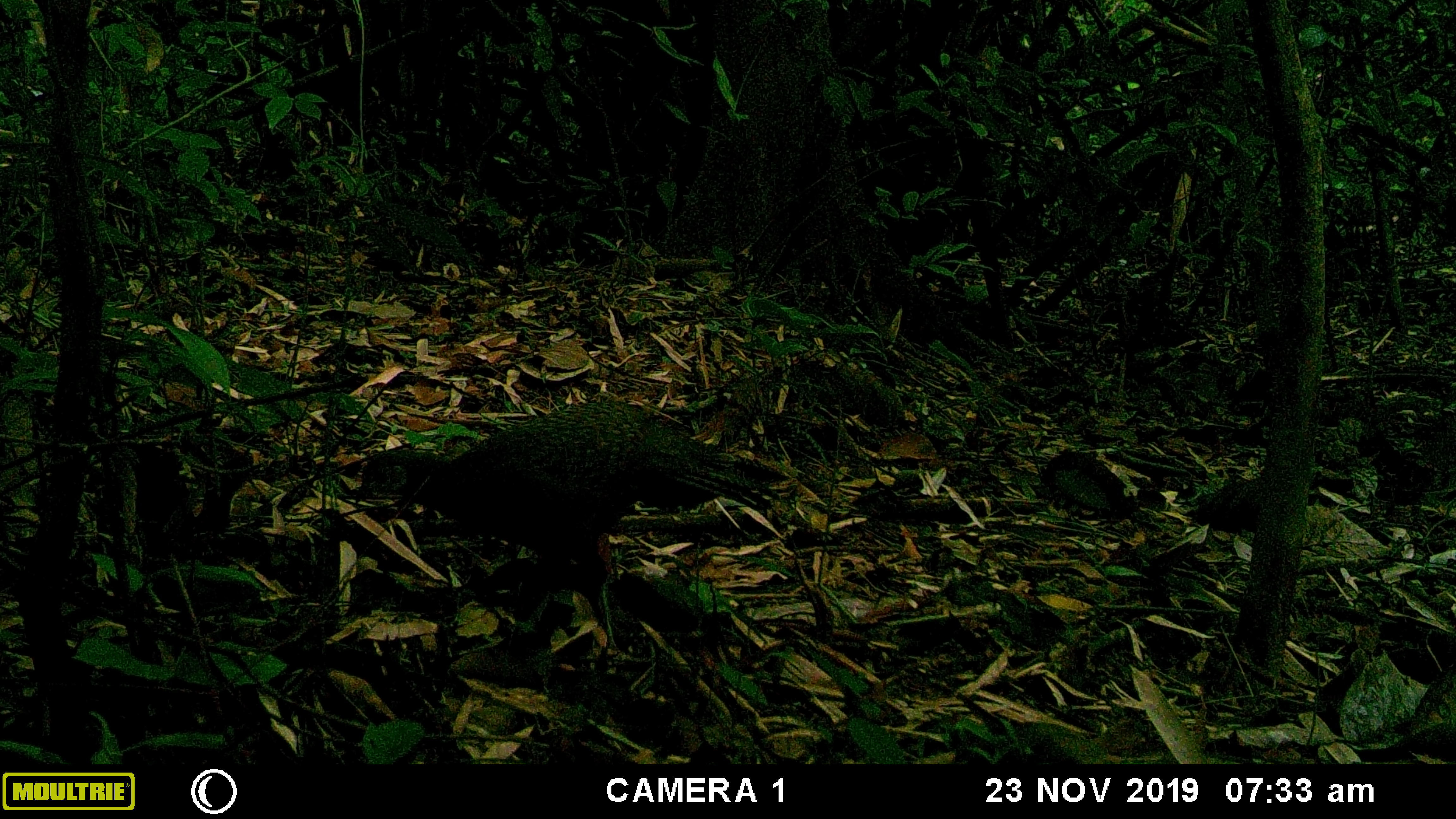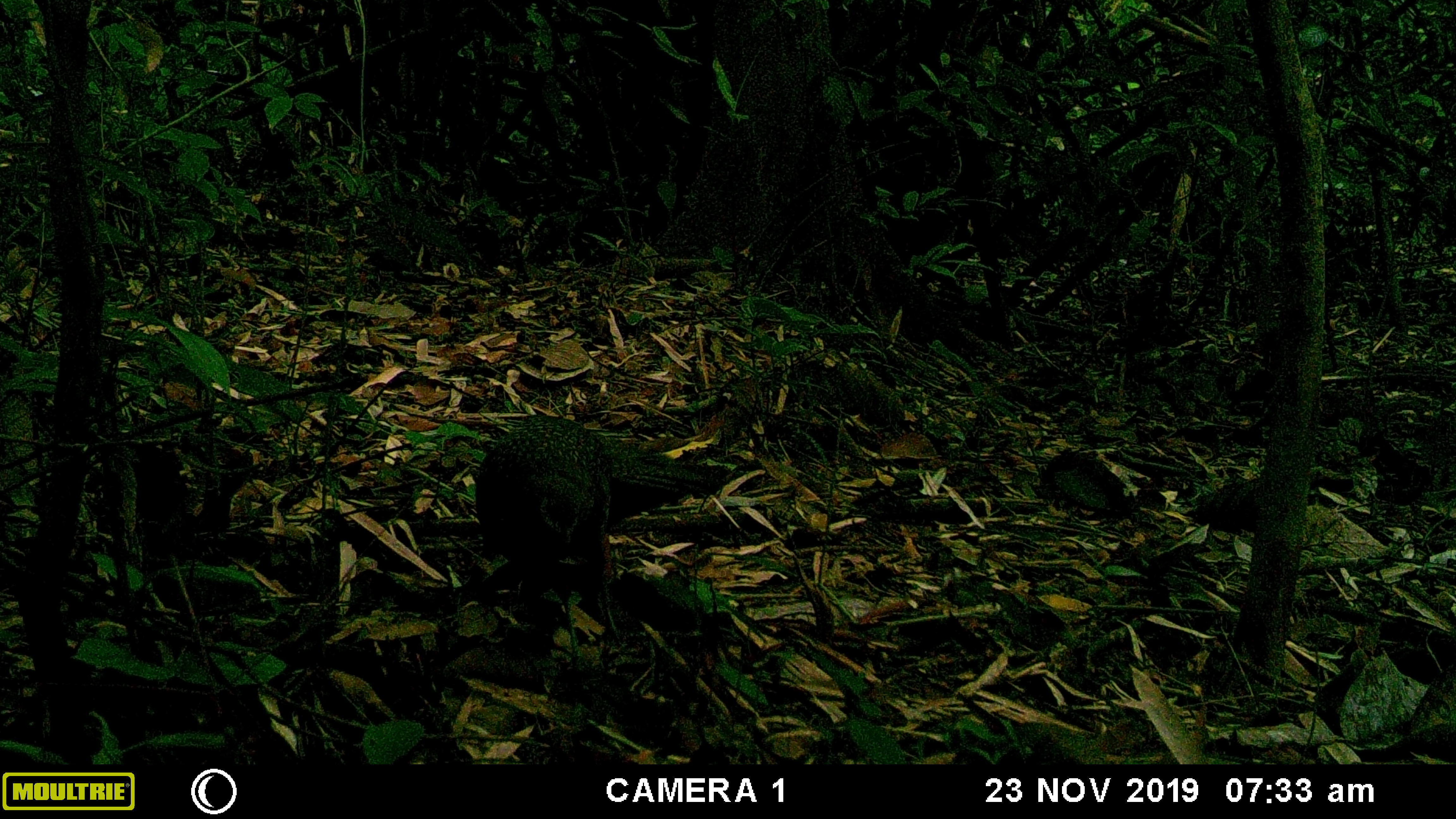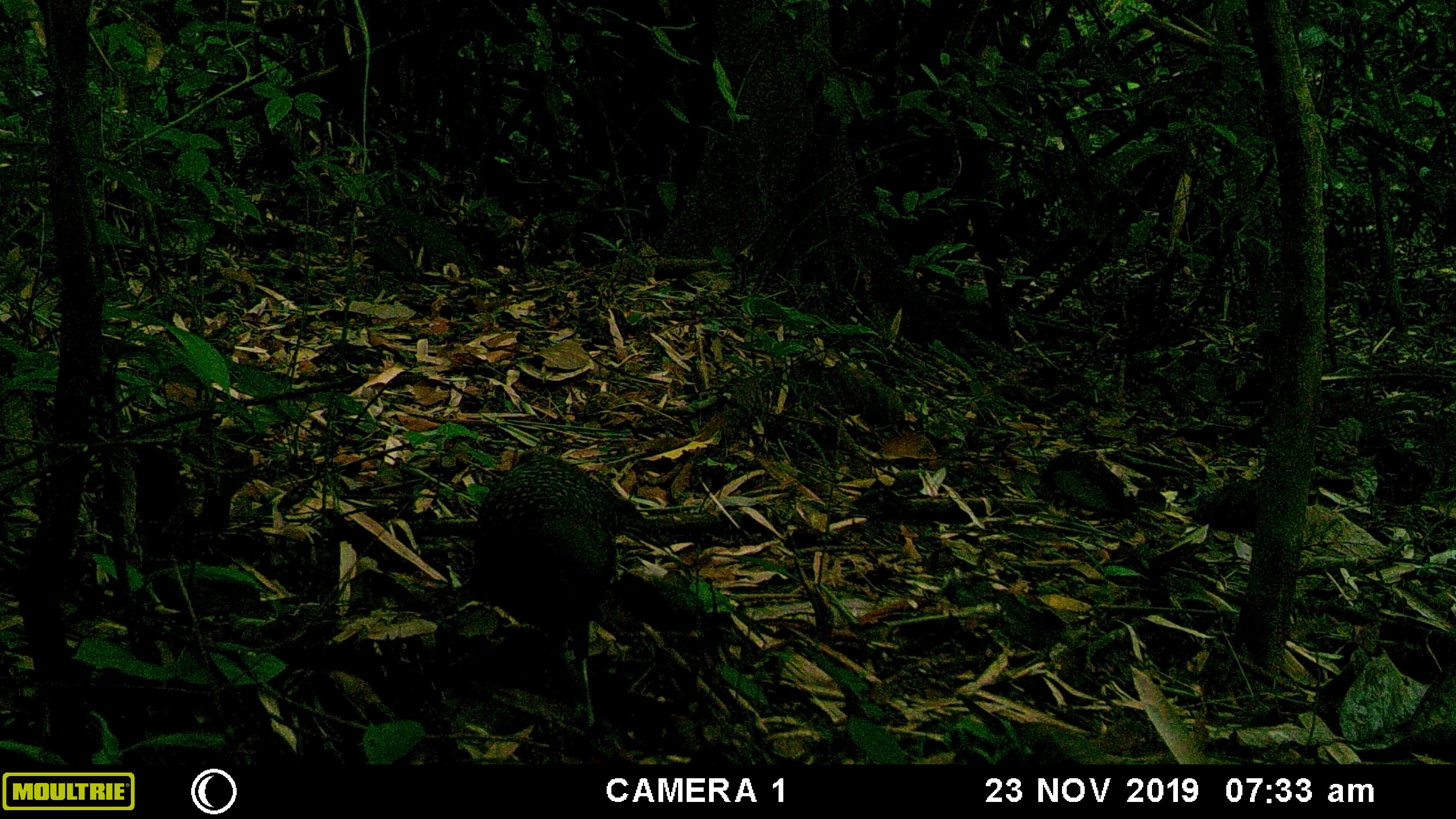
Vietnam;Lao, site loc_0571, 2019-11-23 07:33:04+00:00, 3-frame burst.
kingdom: Animalia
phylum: Chordata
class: Aves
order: Galliformes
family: Phasianidae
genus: Polyplectron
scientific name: Polyplectron bicalcaratum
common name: gray peacock-pheasant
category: grey peacock pheasant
Grey peacock pheasant (gray peacock-pheasant) (Polyplectron bicalcaratum). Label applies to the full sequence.